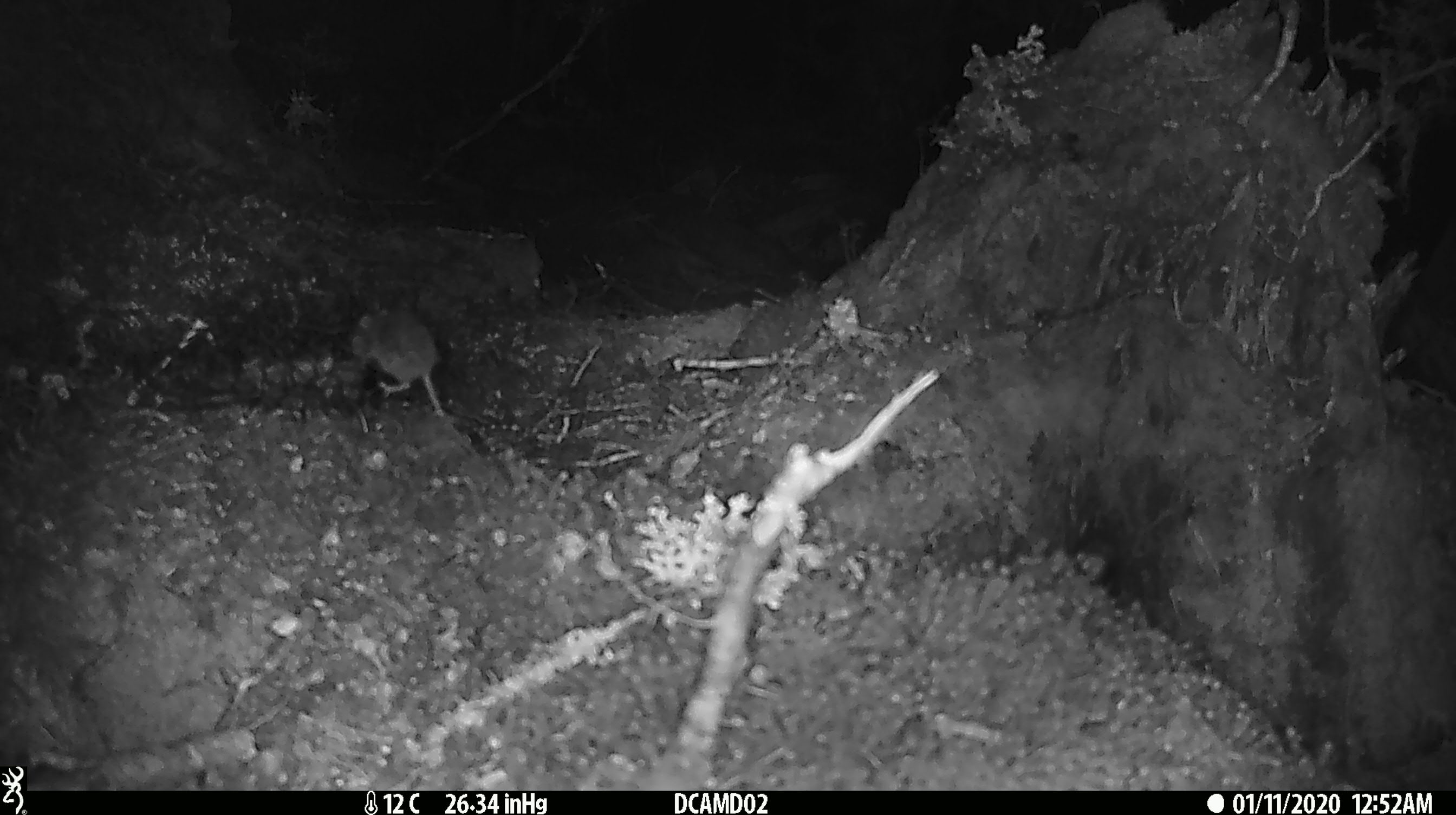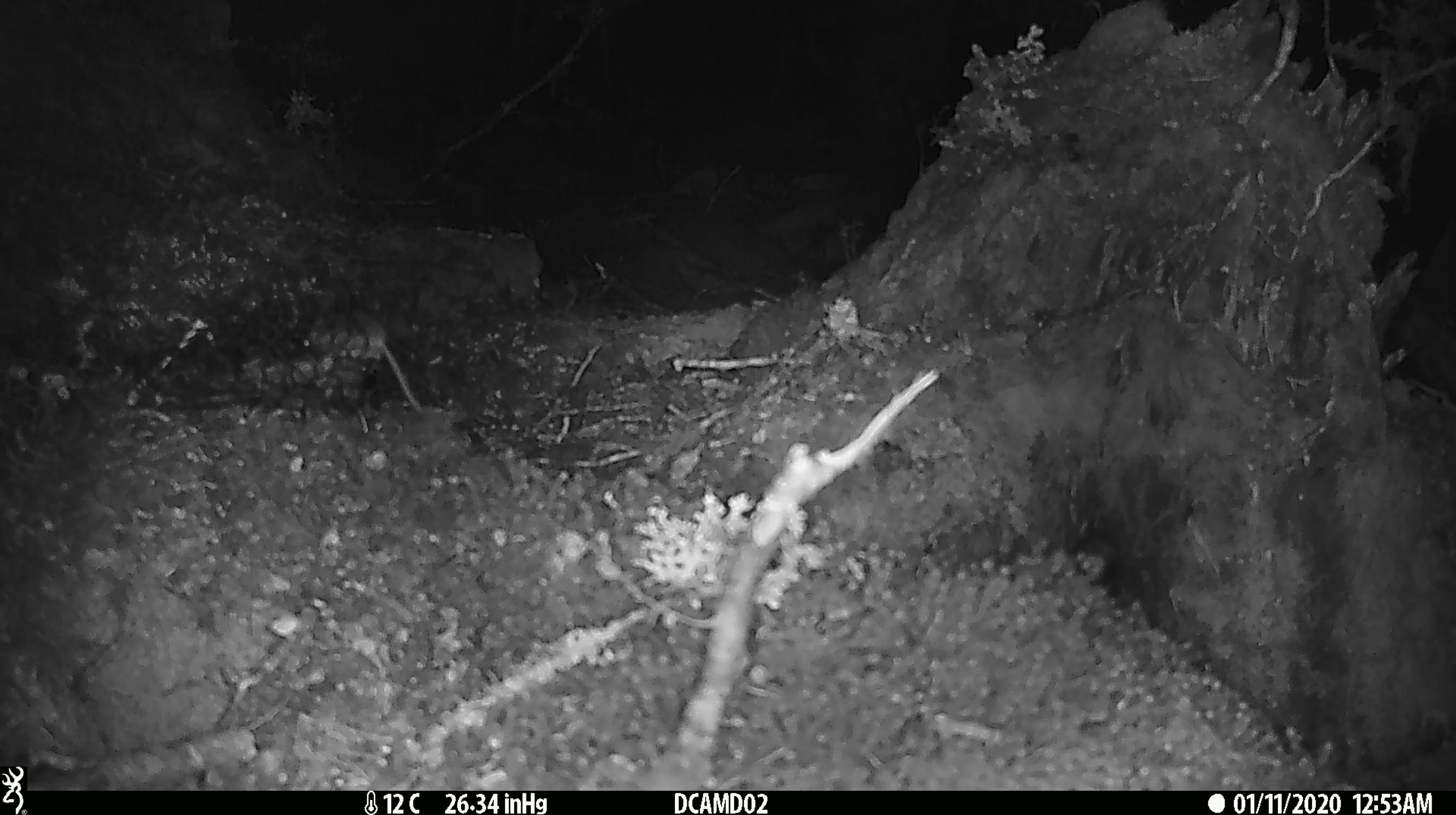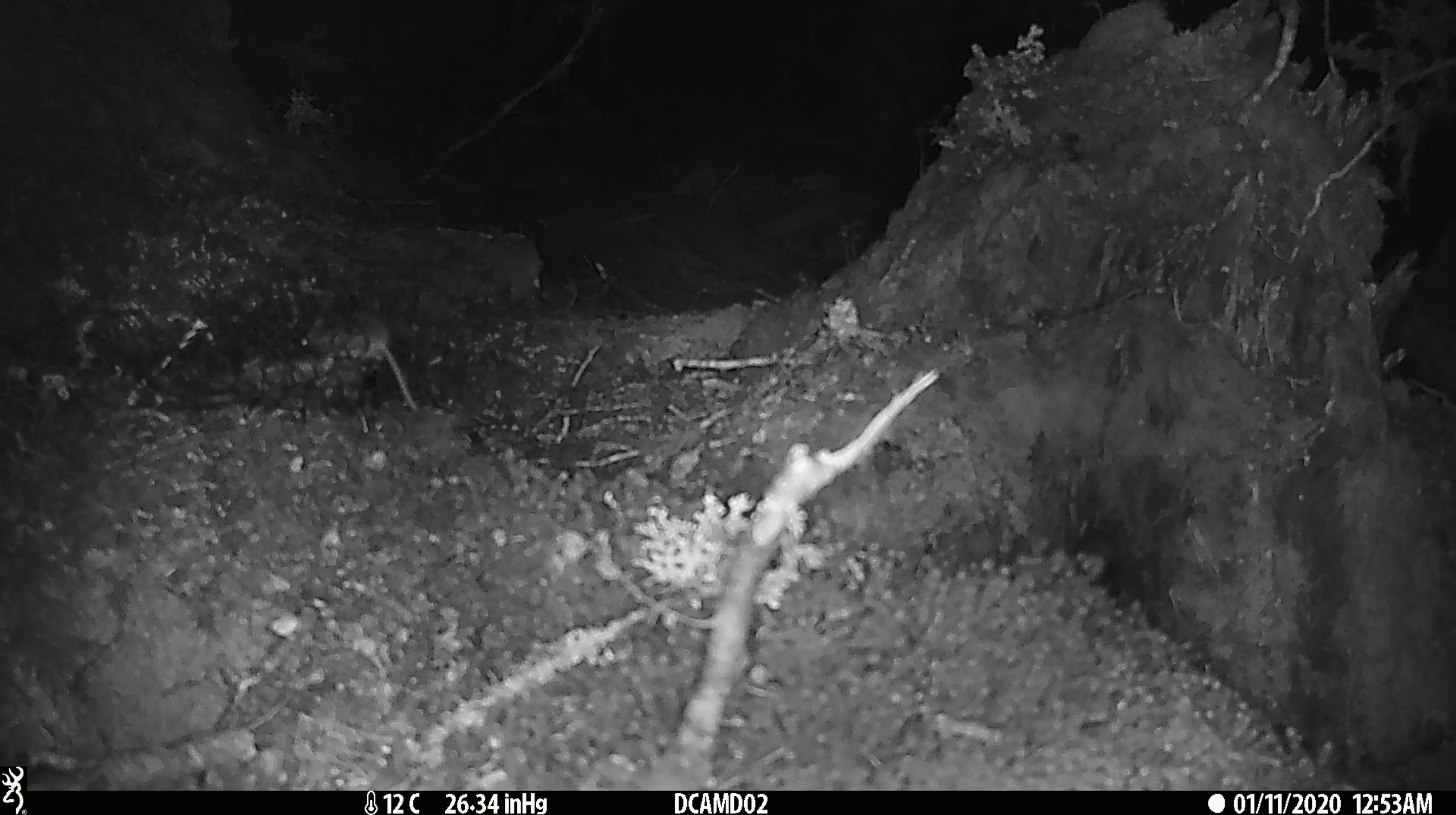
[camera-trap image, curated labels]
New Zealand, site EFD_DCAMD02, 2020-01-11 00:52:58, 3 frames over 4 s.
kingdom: Animalia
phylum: Chordata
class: Mammalia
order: Rodentia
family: Muridae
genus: Mus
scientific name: Mus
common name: mouse